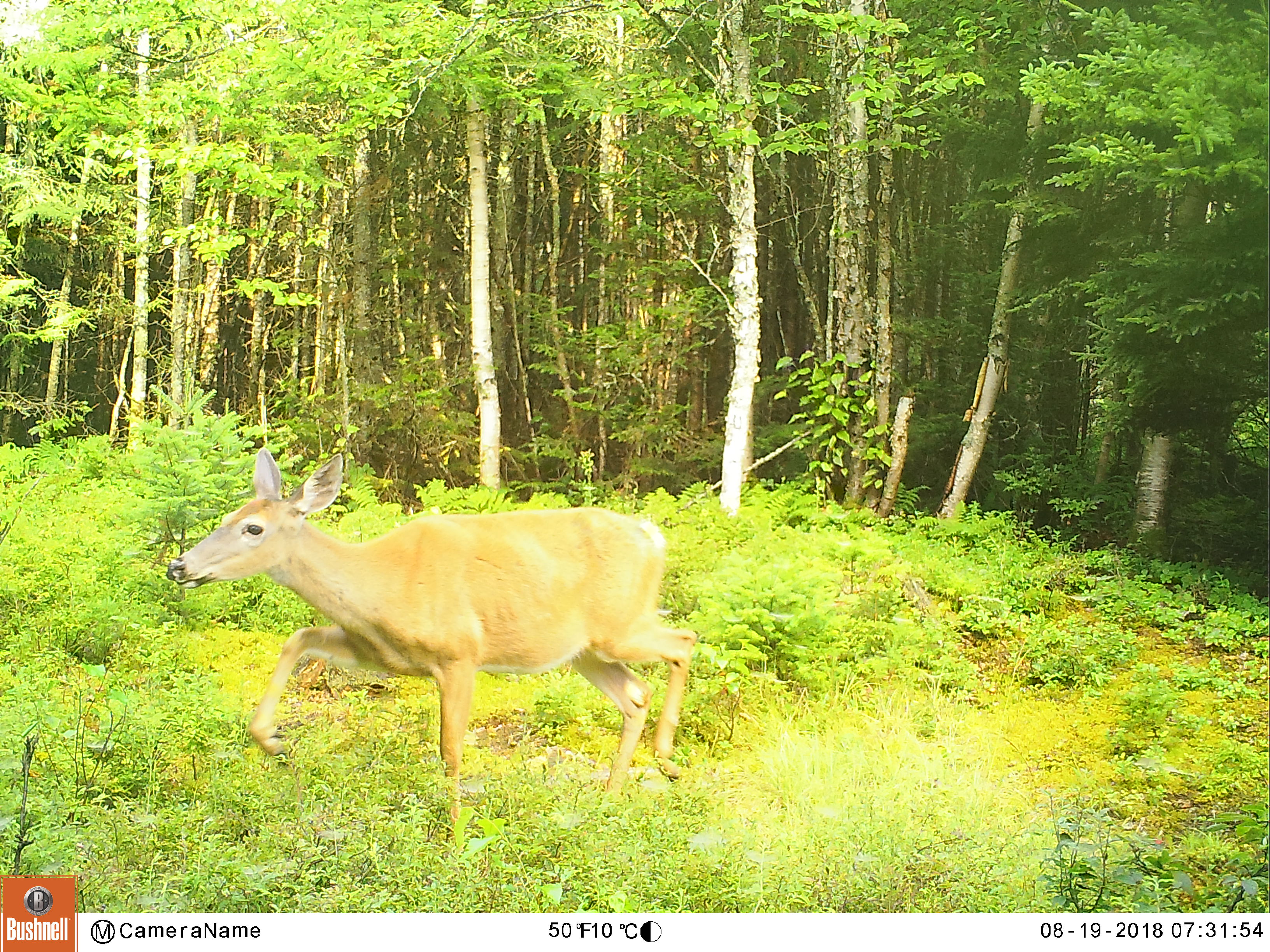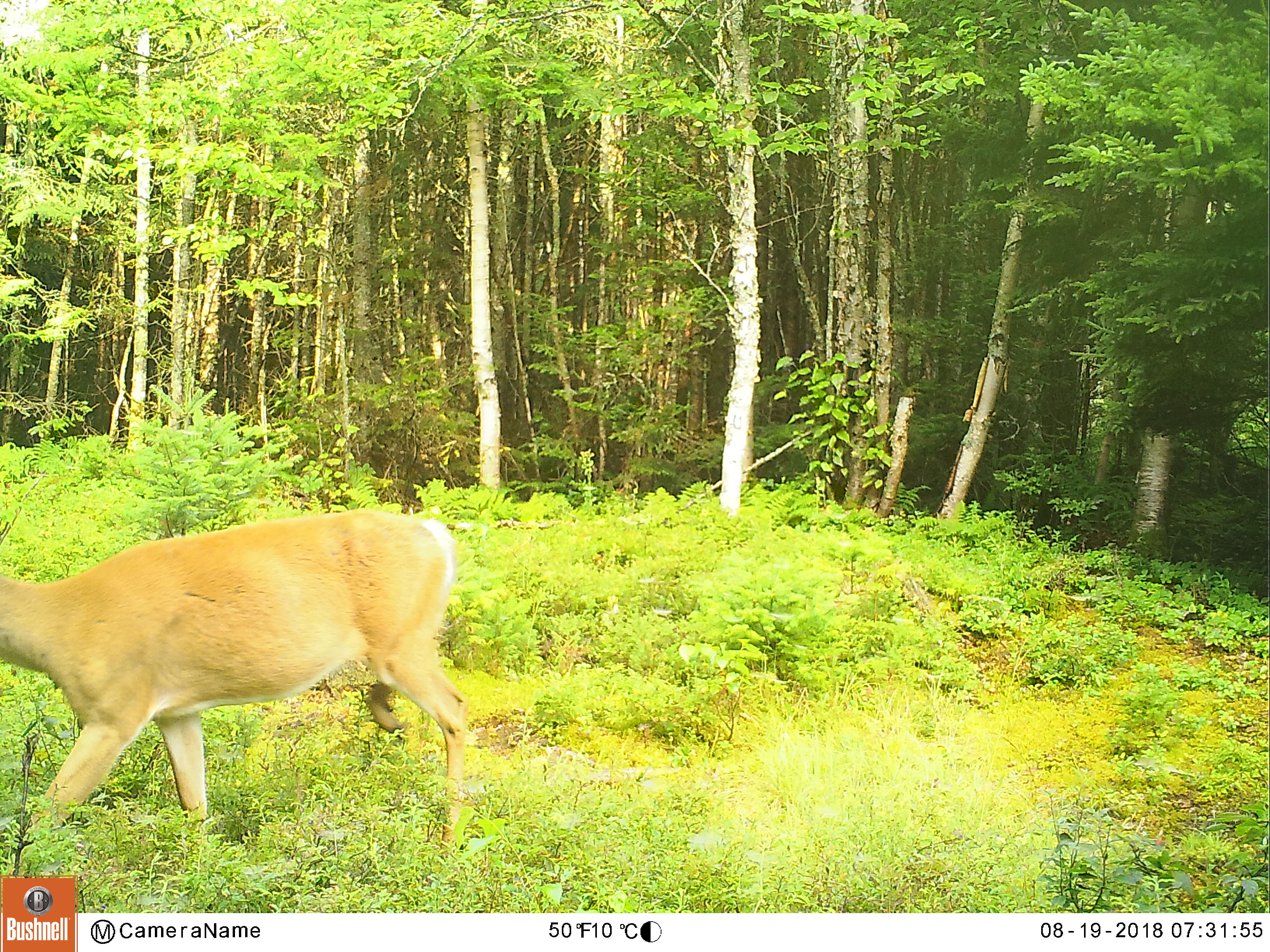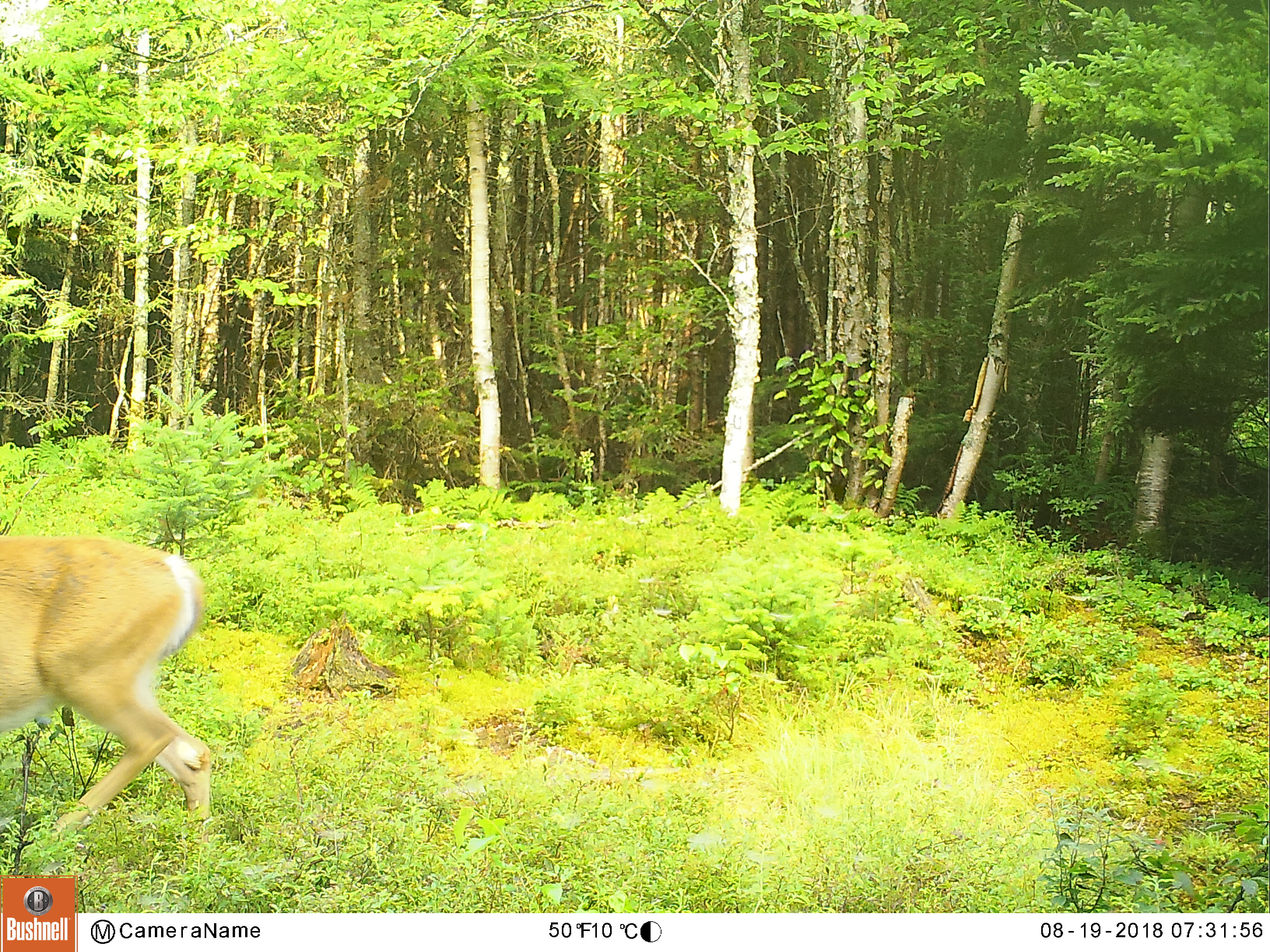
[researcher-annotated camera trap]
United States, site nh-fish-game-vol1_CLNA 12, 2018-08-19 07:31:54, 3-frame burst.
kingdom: Animalia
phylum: Chordata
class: Mammalia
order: Artiodactyla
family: Cervidae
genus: Odocoileus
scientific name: Odocoileus virginianus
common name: white-tailed deer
White-tailed deer (Odocoileus virginianus).